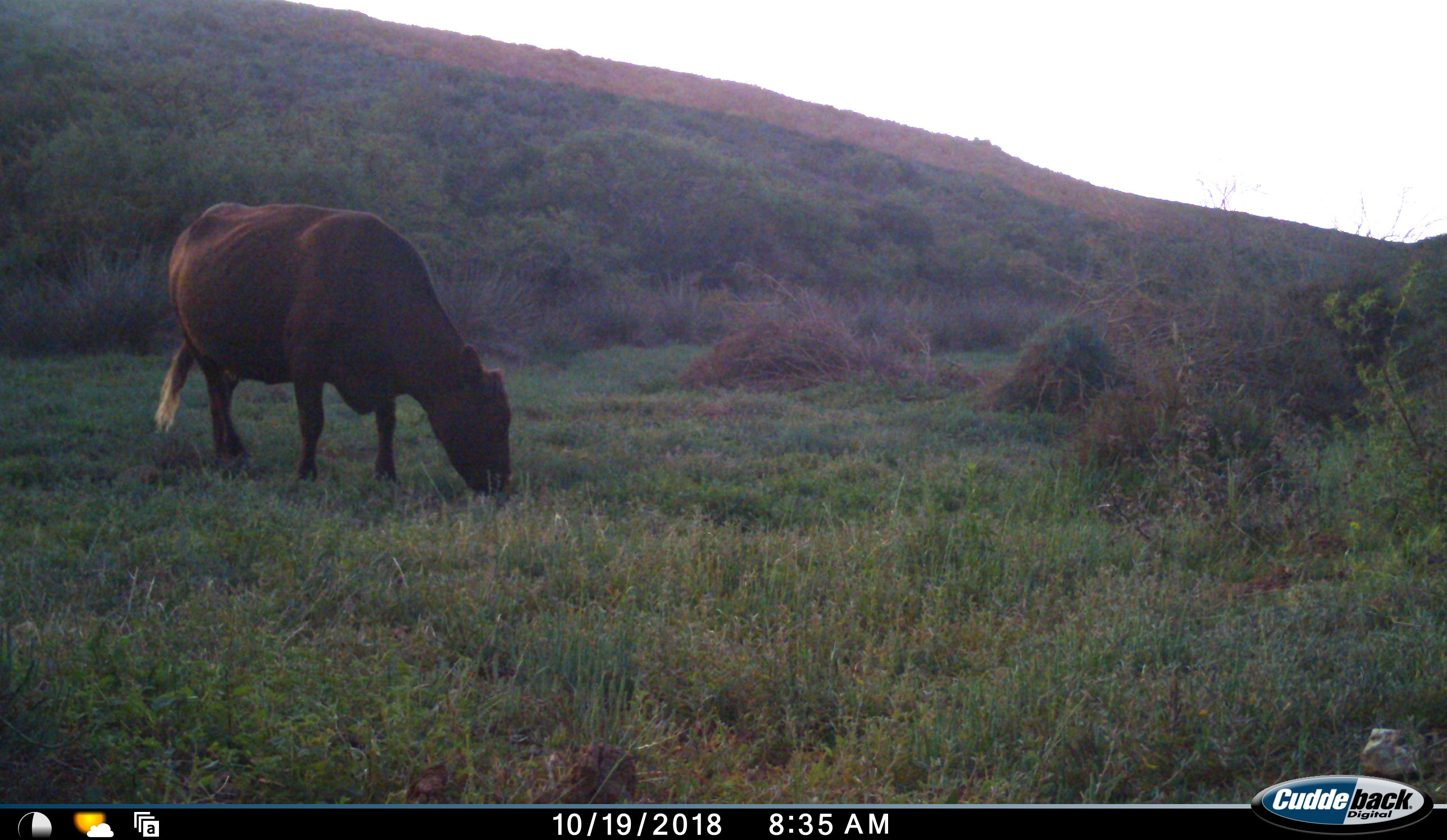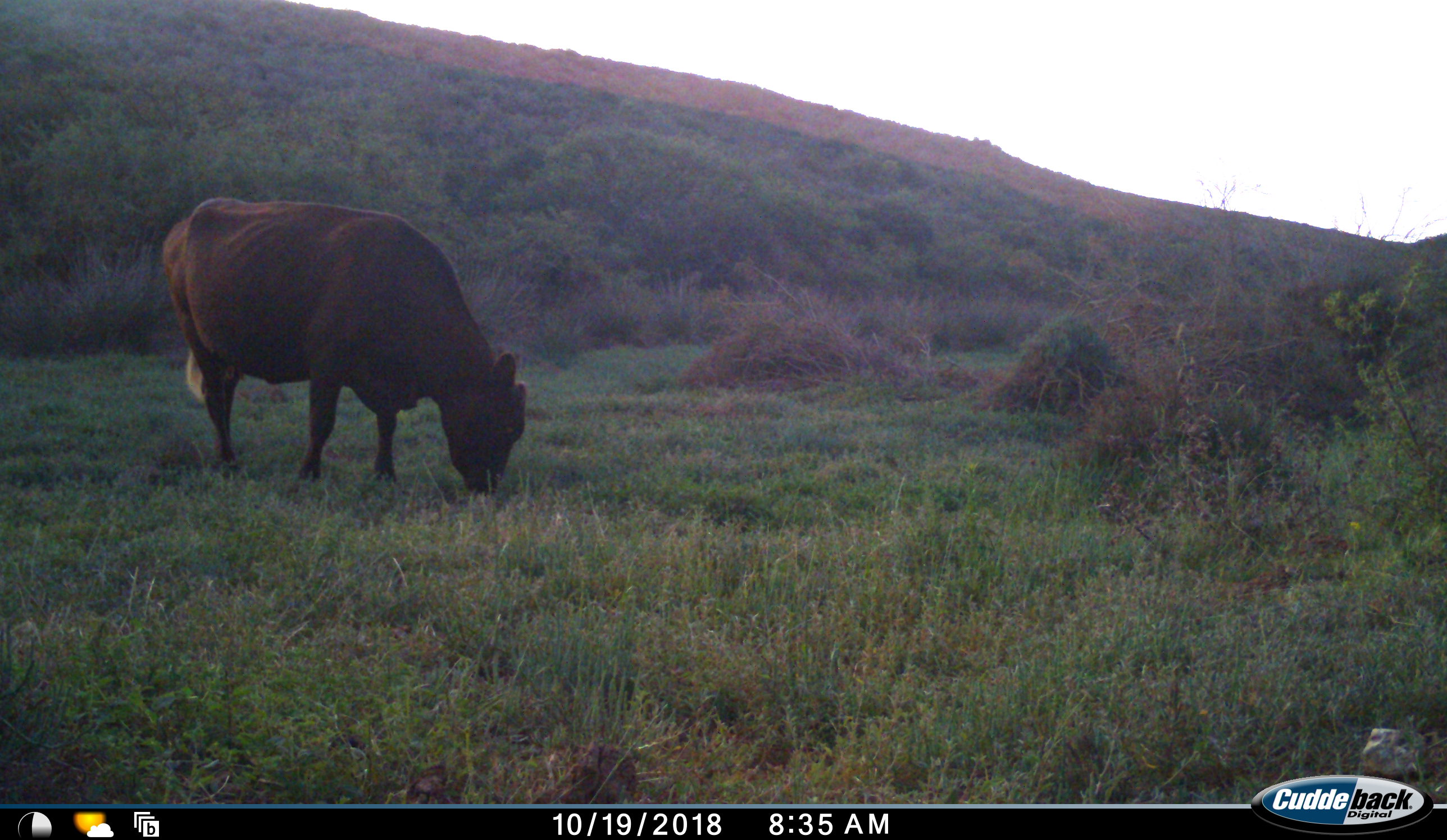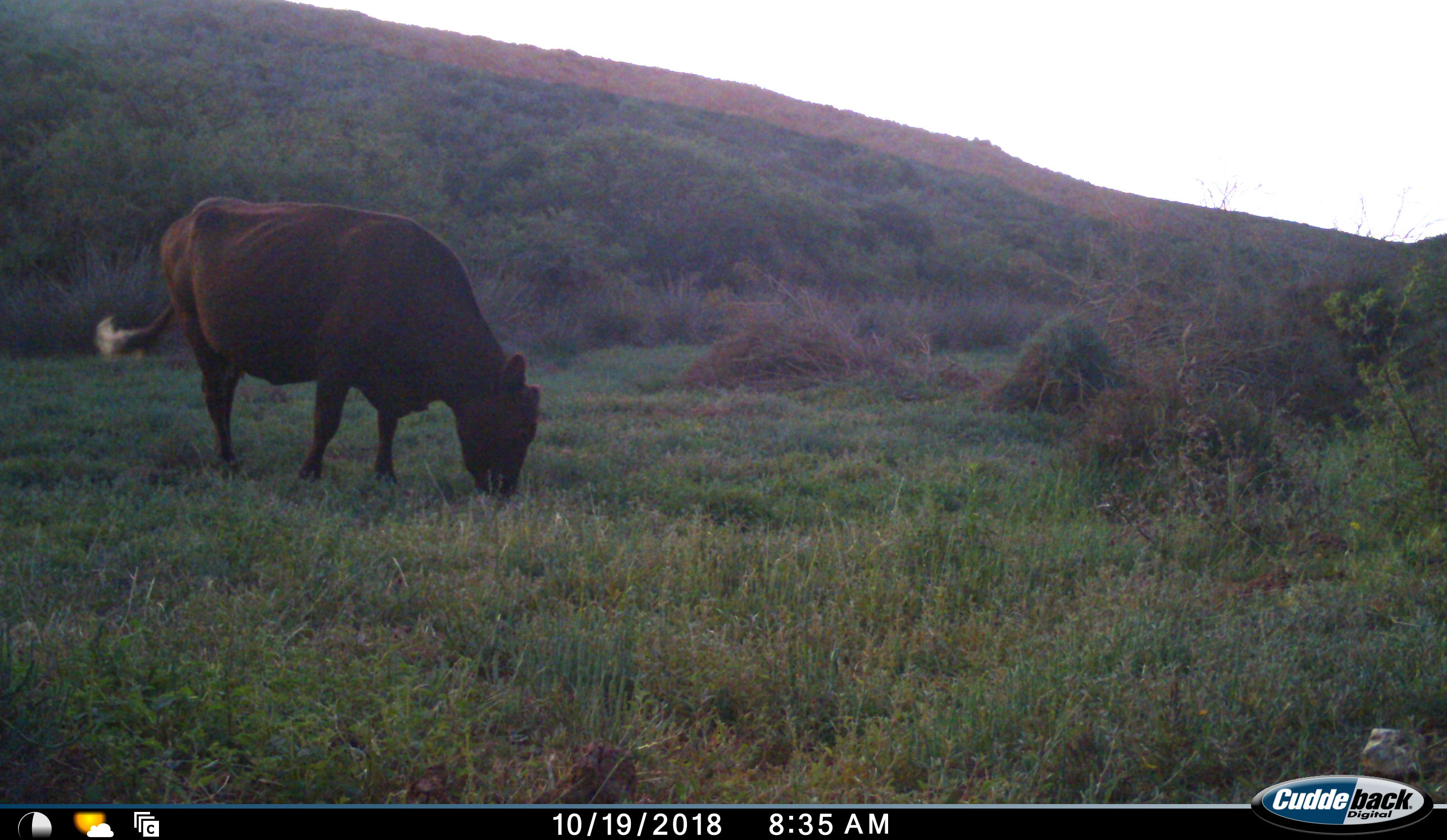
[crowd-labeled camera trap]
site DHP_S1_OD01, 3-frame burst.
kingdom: Animalia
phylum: Chordata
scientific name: Vertebrata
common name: domestic animal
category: domesticanimal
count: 1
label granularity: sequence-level